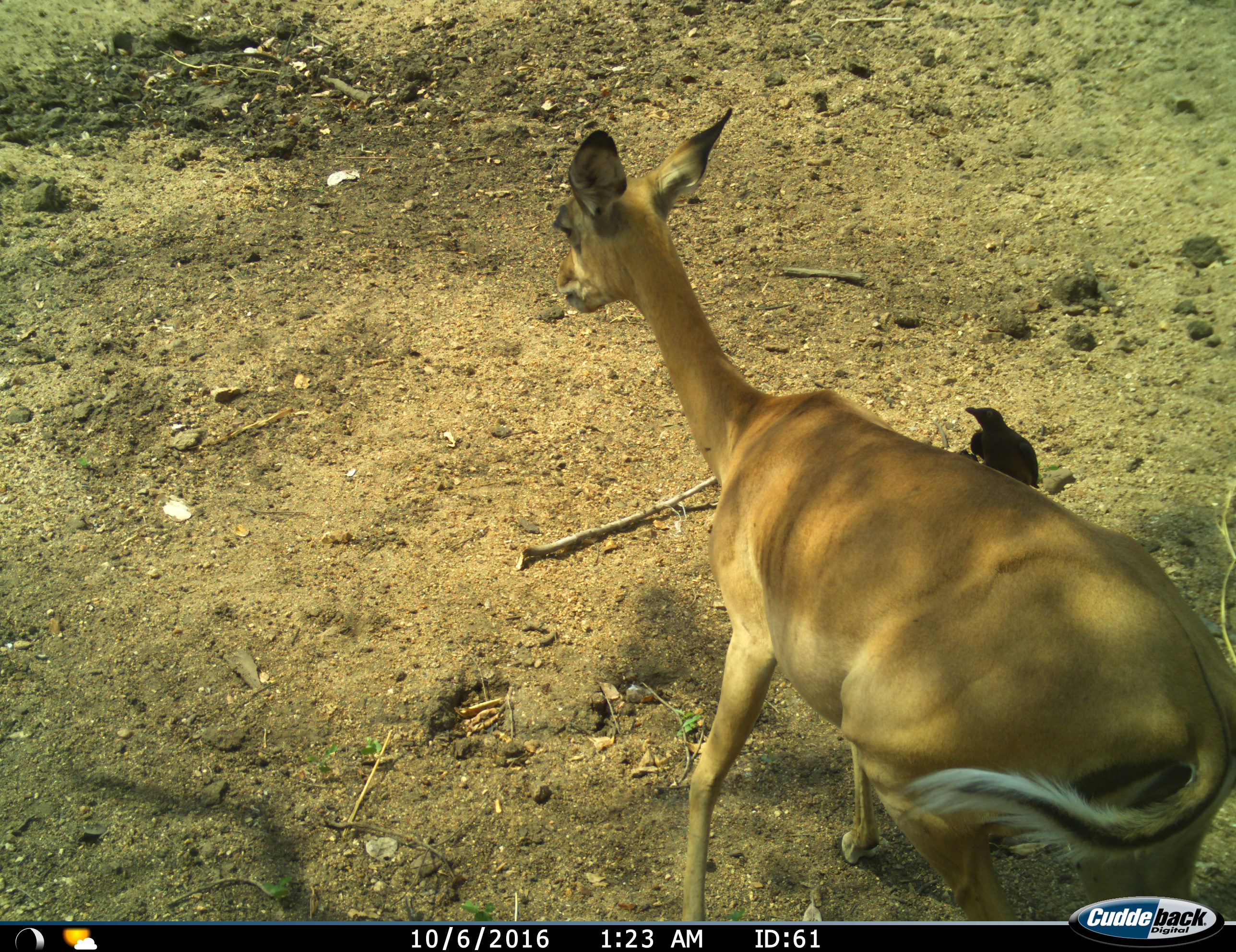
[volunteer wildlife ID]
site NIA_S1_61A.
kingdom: Animalia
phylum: Chordata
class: Aves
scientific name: Aves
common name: bird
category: birdother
Birdother (bird) (Aves), count 1. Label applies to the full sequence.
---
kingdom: Animalia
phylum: Chordata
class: Mammalia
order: Artiodactyla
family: Bovidae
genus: Aepyceros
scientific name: Aepyceros melampus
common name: impala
Impala (Aepyceros melampus), count 1. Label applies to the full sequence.